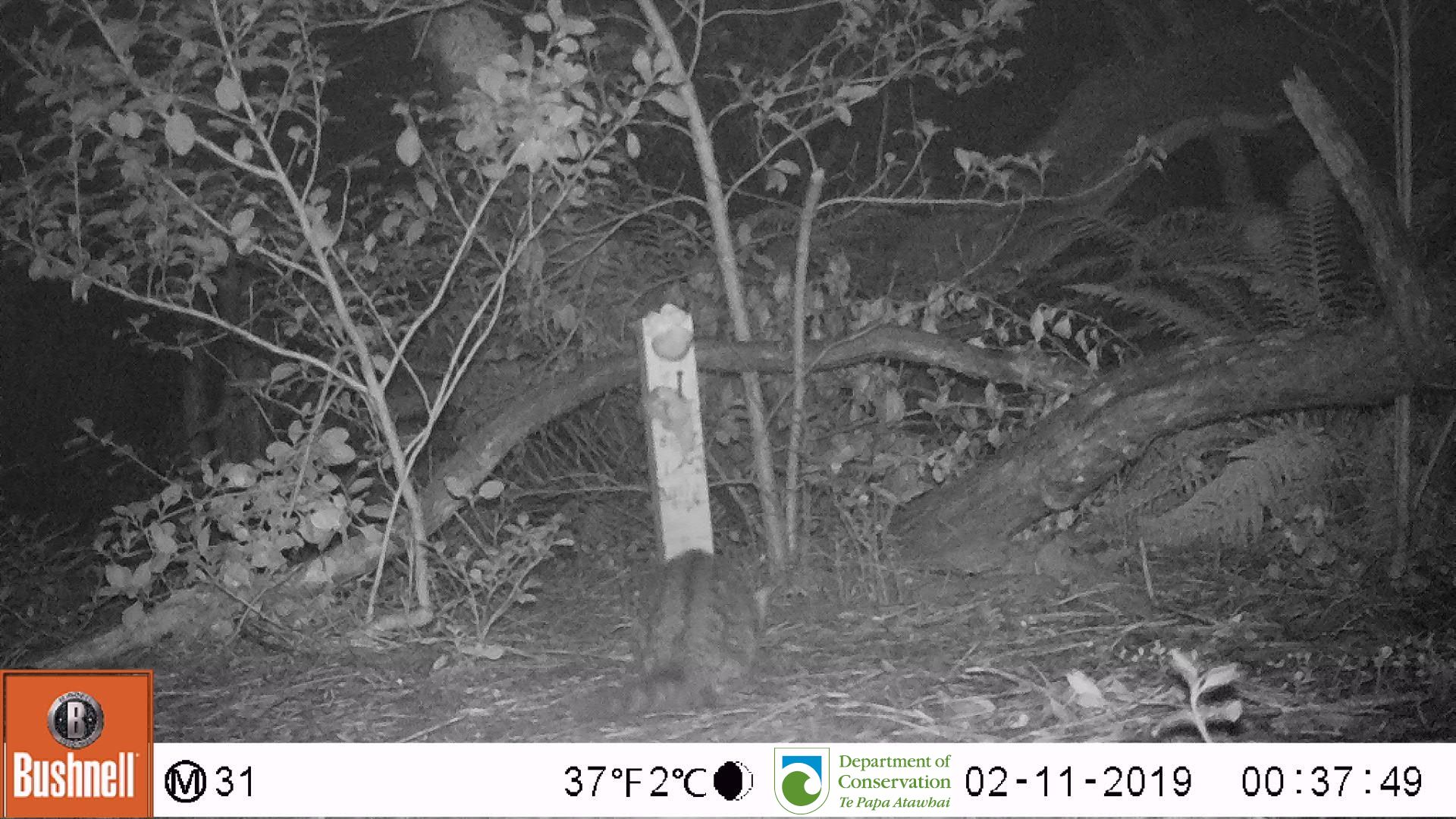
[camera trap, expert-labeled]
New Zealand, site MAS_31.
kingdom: Animalia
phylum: Chordata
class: Mammalia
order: Carnivora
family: Felidae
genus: Felis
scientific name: Felis catus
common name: domestic cat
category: cat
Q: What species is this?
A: Cat (domestic cat) (Felis catus).